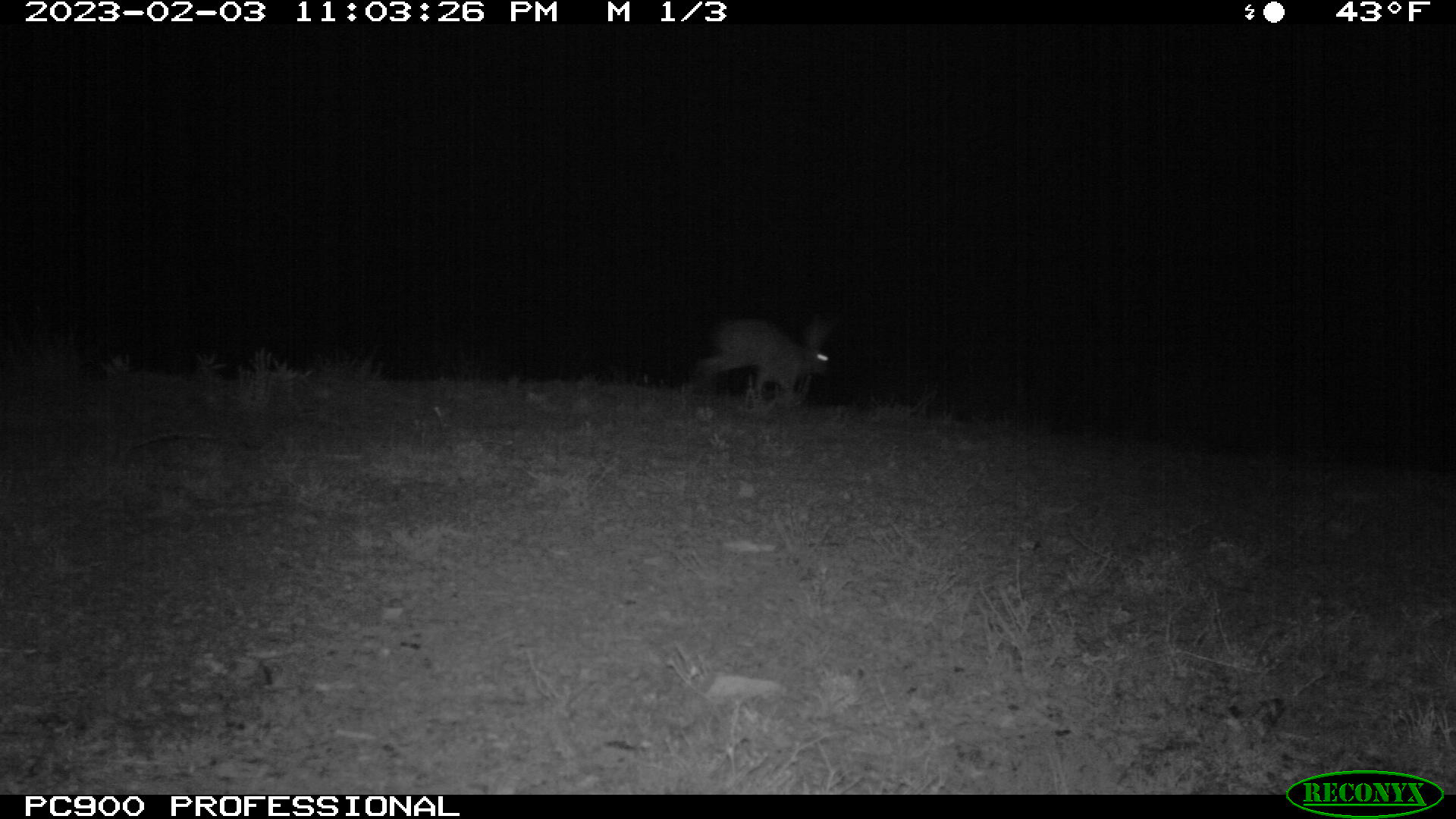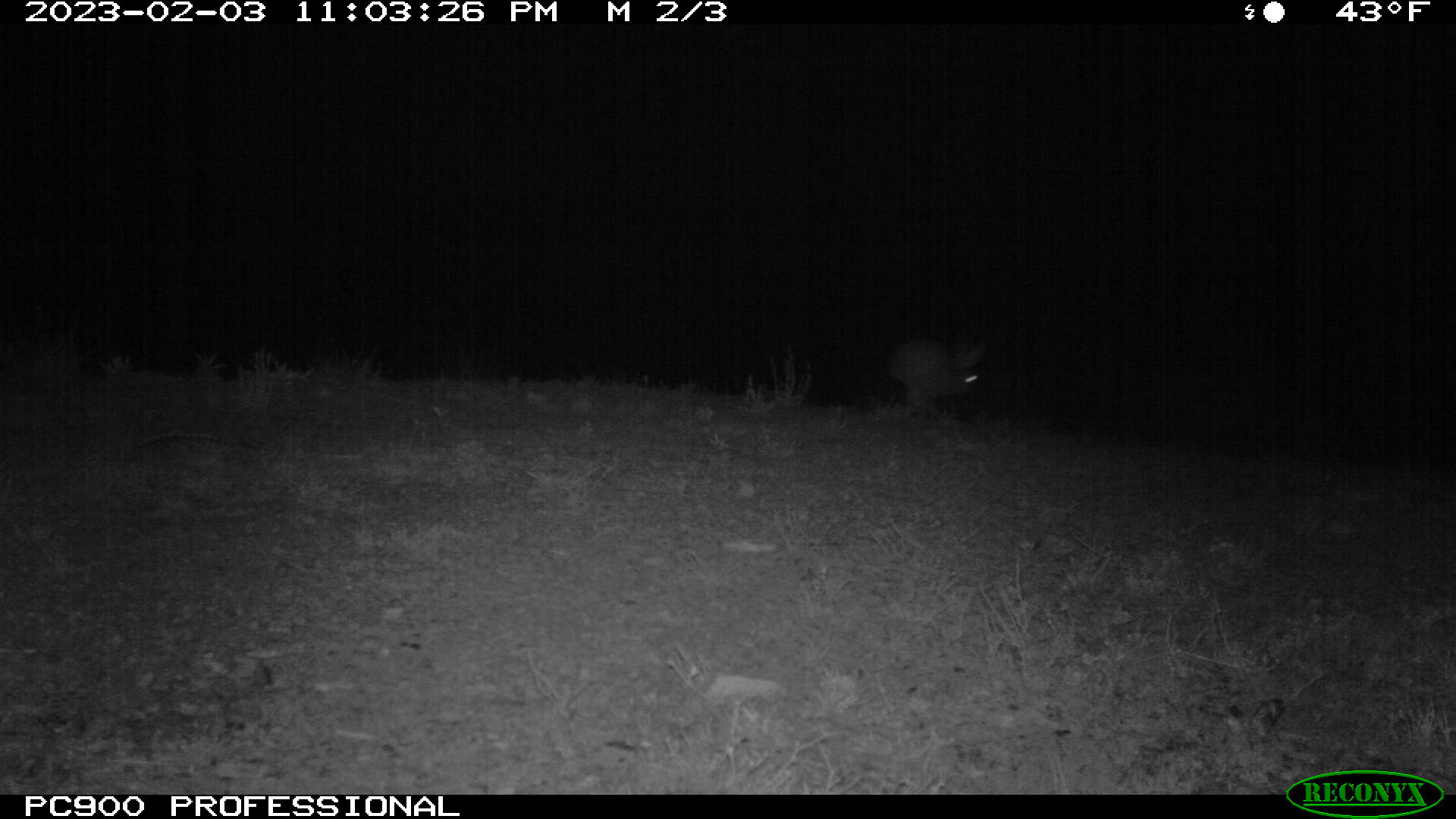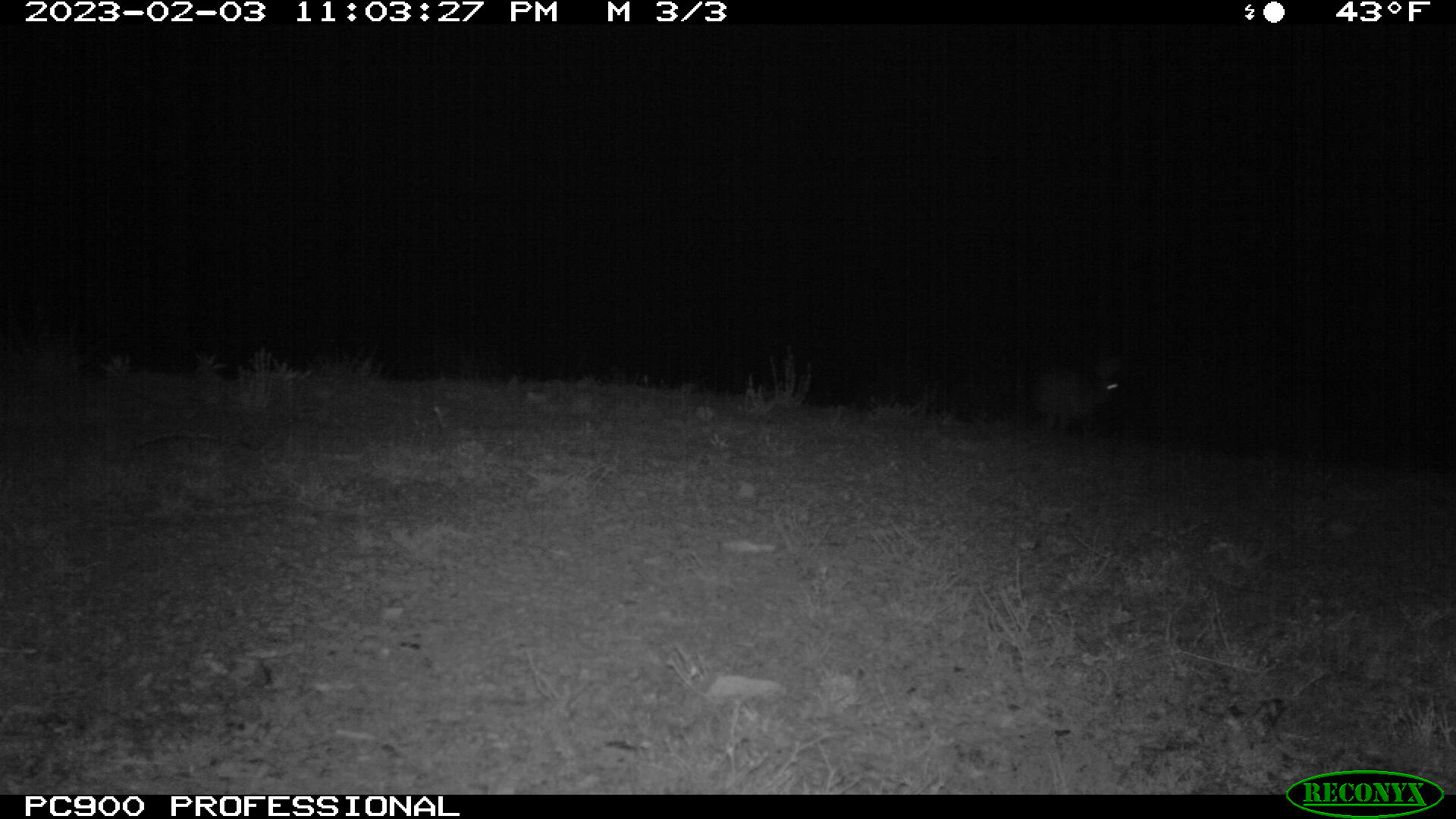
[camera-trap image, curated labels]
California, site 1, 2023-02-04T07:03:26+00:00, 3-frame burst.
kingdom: Animalia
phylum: Chordata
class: Mammalia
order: Lagomorpha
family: Leporidae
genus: Lepus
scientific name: Lepus californicus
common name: black-tailed jackrabbit